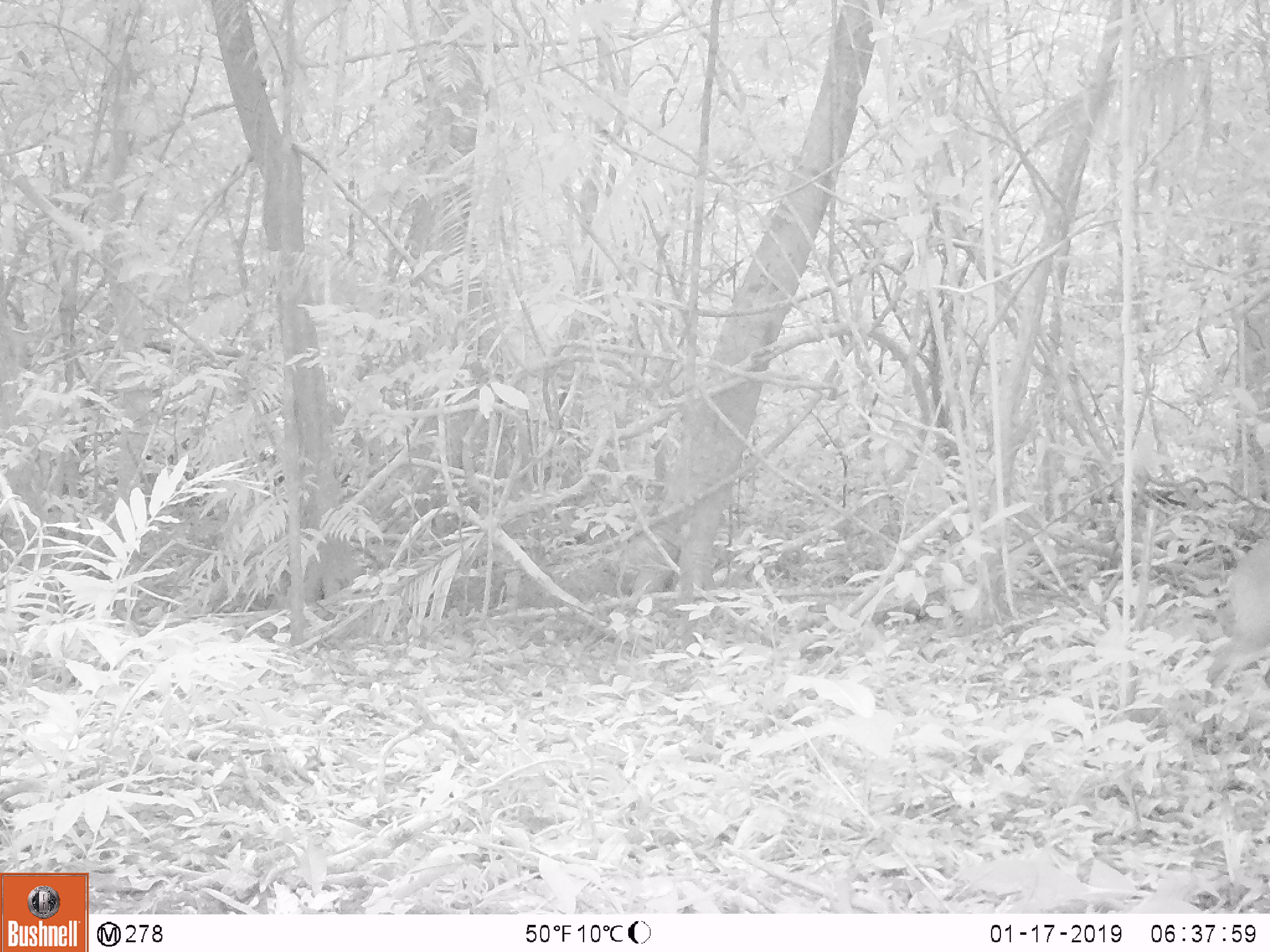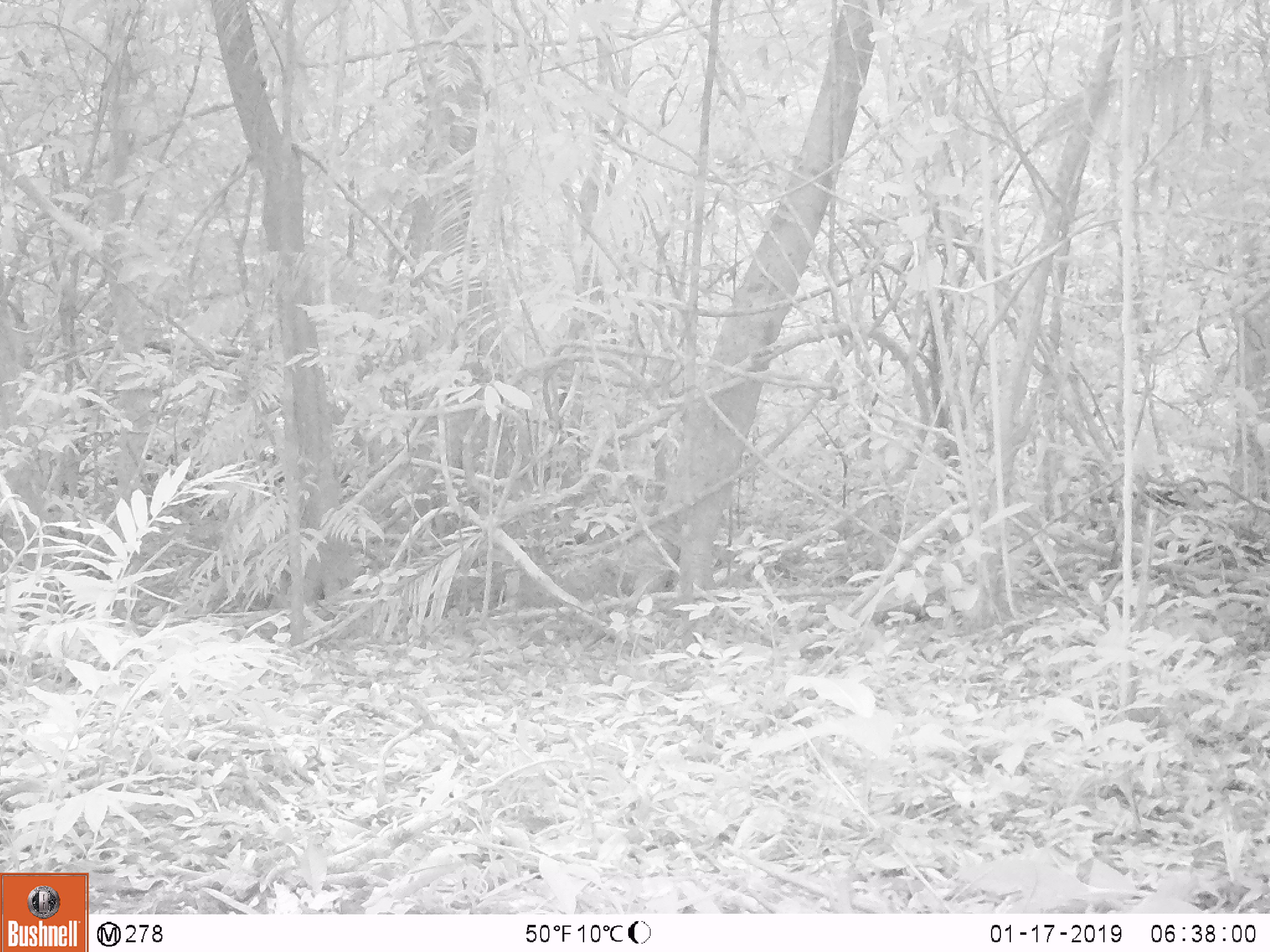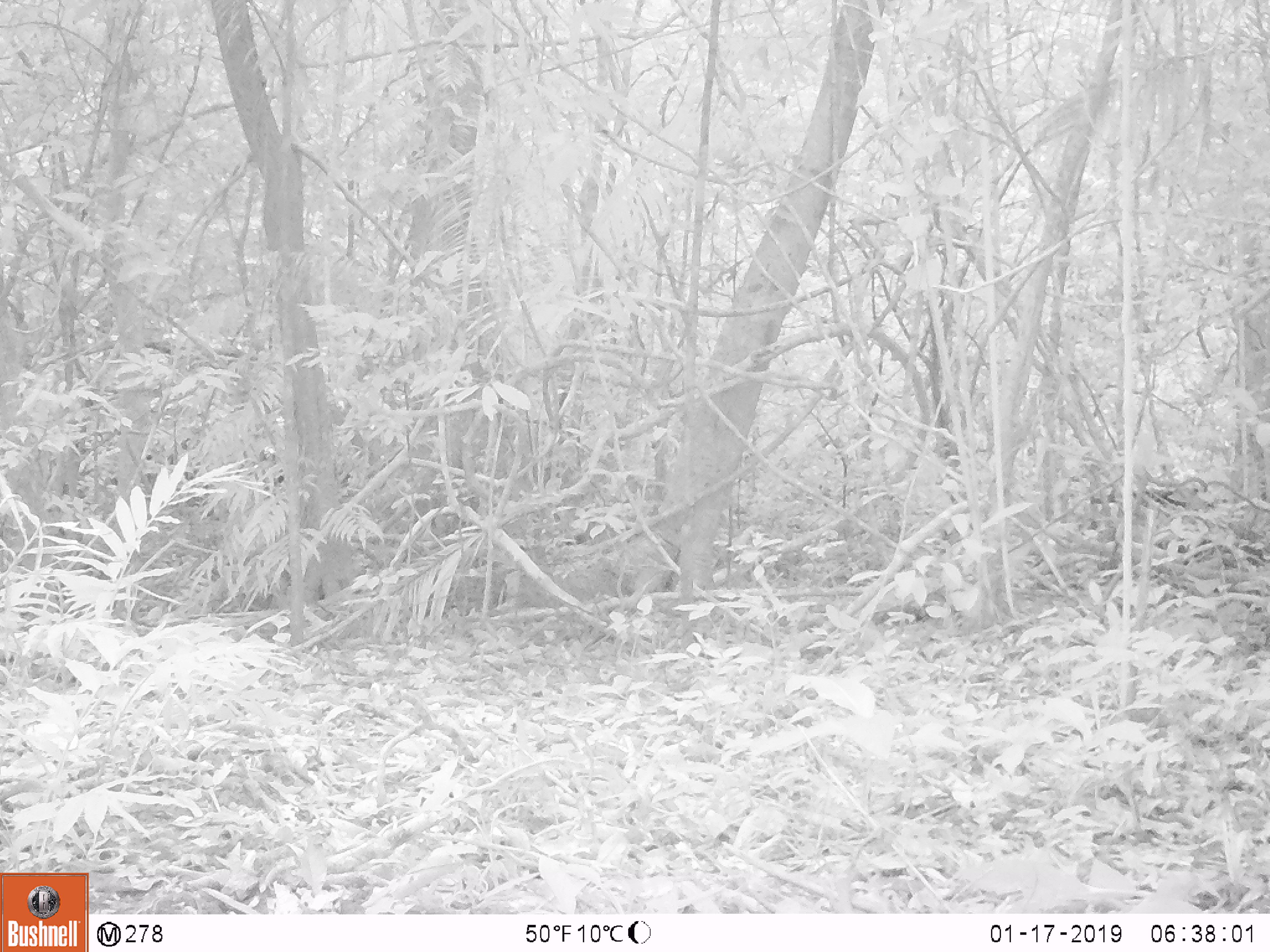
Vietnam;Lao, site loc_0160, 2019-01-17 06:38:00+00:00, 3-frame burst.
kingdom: Animalia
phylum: Chordata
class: Mammalia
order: Artiodactyla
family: Cervidae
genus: Muntiacus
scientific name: Muntiacus vuquangensis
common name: large-antlered muntjac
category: large antlered muntjac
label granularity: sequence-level